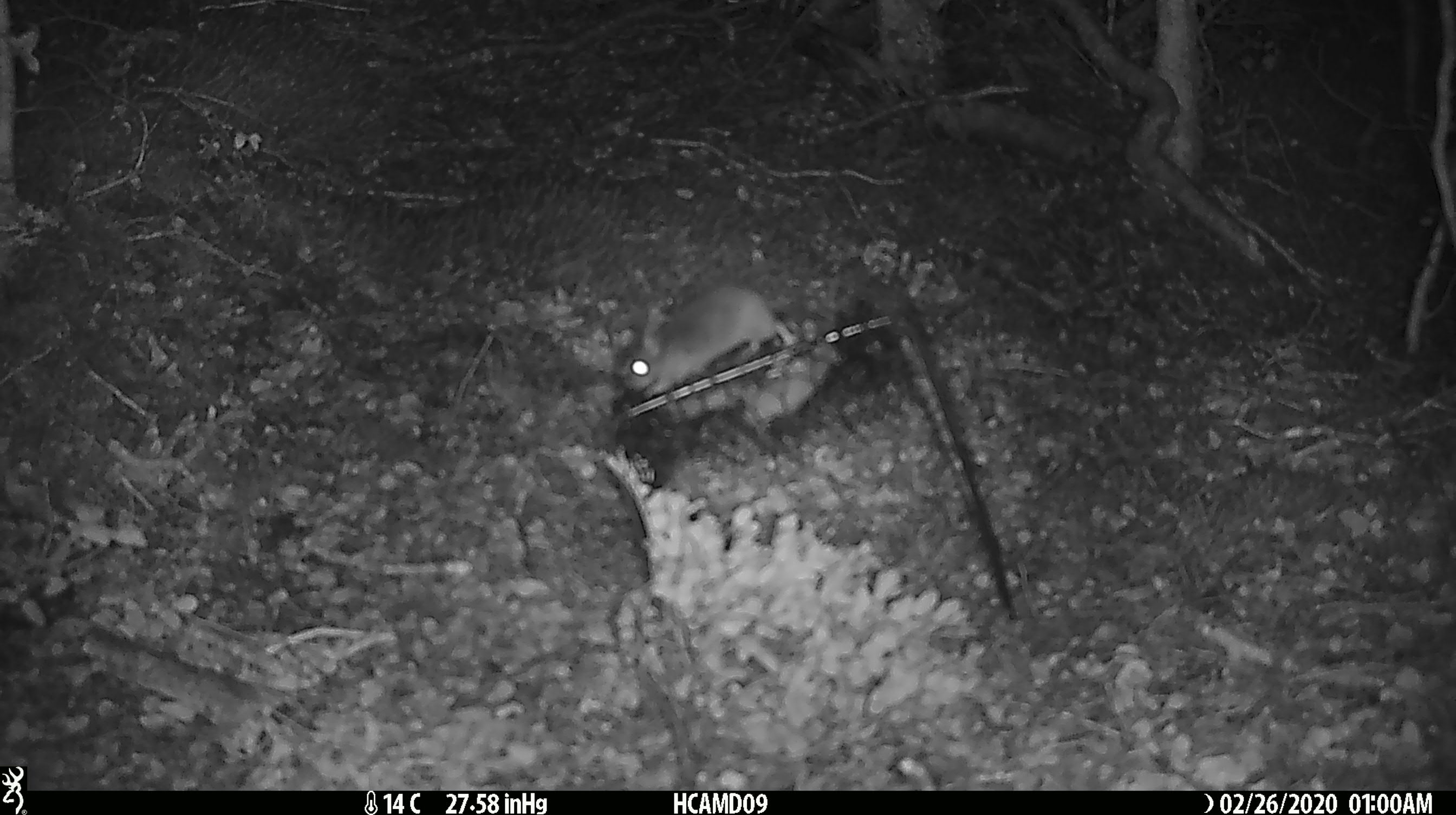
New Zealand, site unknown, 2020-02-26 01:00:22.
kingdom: Animalia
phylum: Chordata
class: Mammalia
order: Rodentia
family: Muridae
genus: Mus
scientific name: Mus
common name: mouse